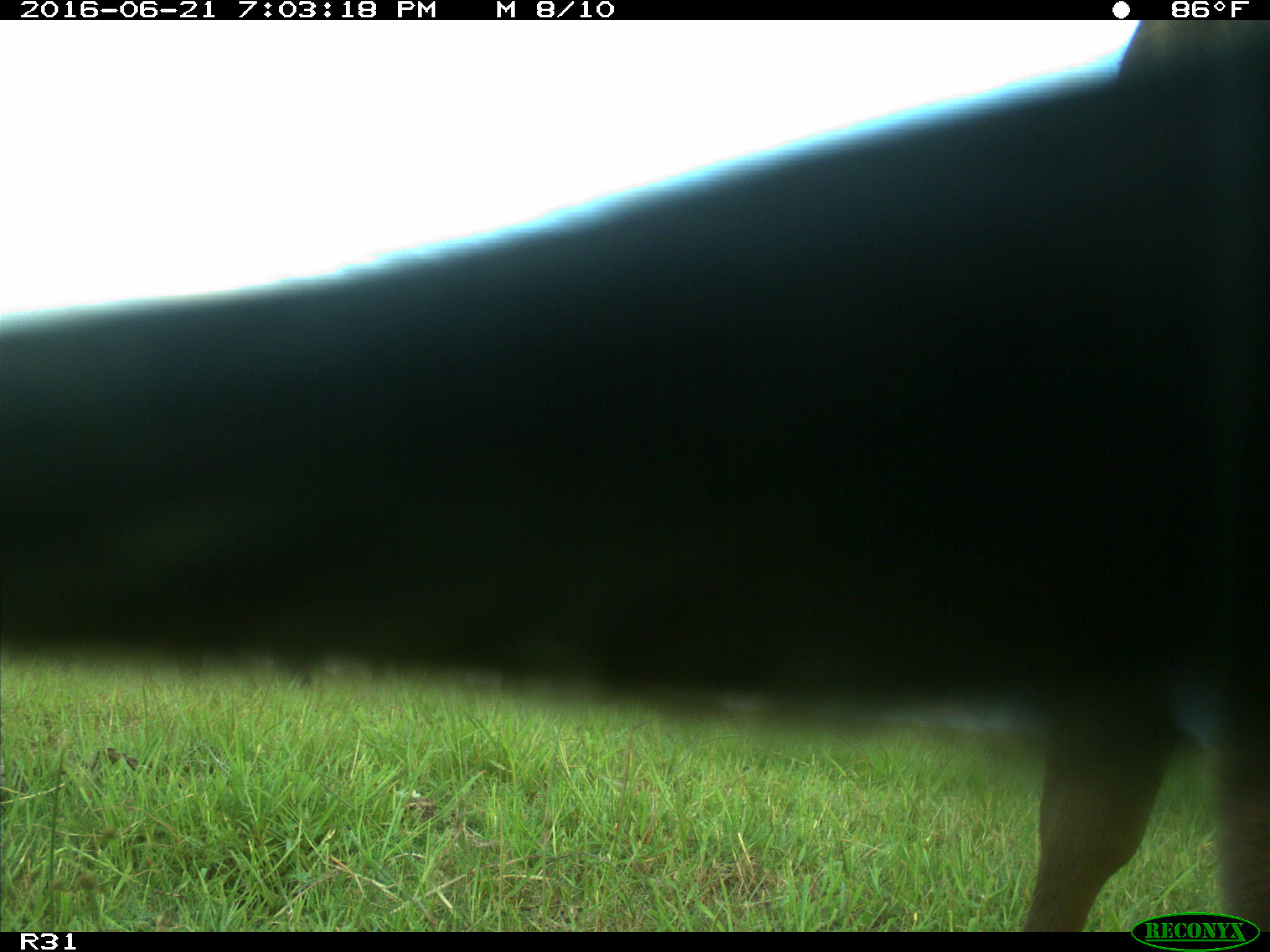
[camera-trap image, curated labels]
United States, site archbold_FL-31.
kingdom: Animalia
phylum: Chordata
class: Mammalia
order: Artiodactyla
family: Bovidae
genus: Bos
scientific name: Bos taurus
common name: domestic cow